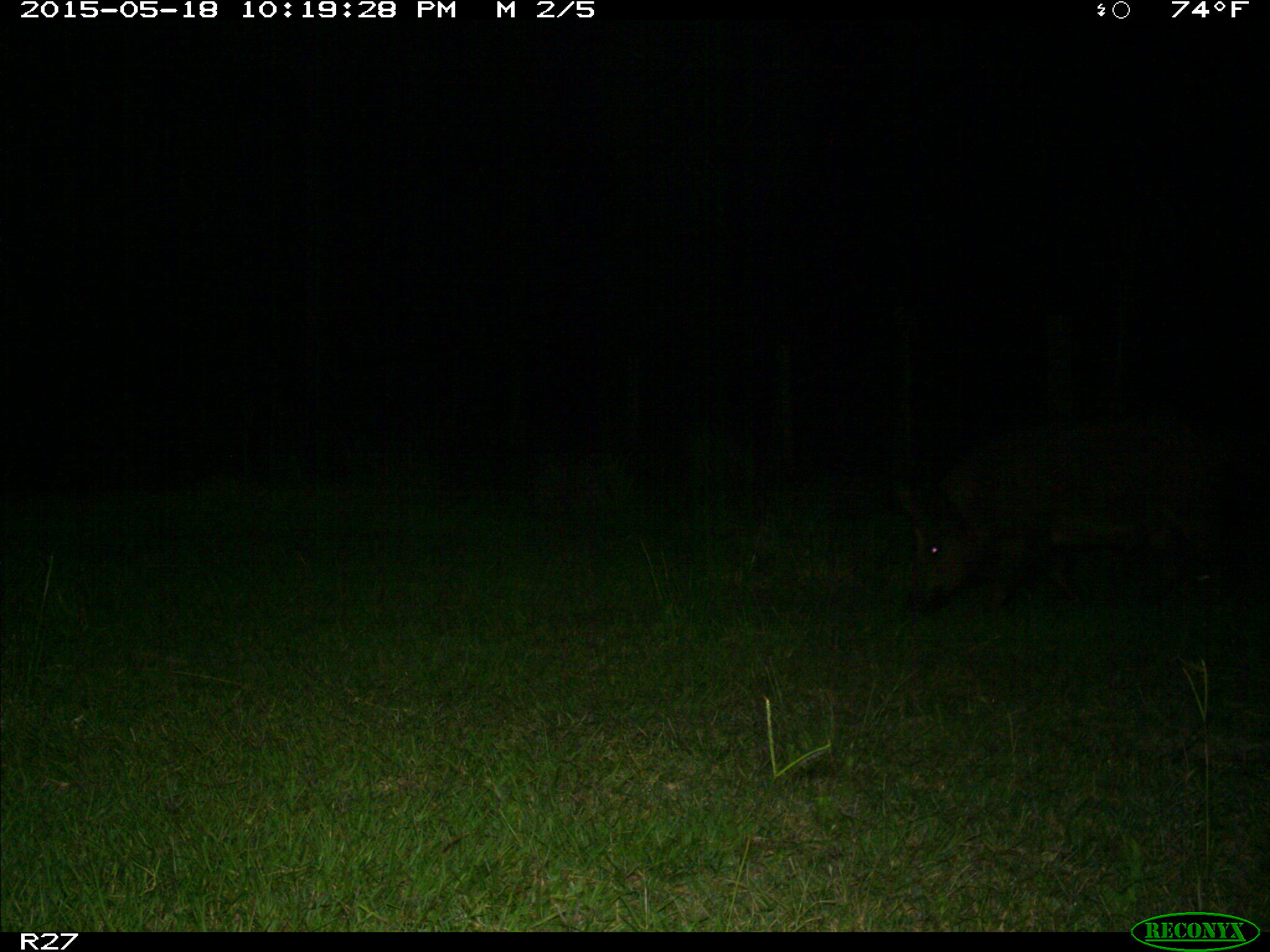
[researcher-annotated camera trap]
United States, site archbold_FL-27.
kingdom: Animalia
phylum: Chordata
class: Mammalia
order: Artiodactyla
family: Suidae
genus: Sus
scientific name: Sus scrofa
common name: wild boar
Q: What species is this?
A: Sus scrofa (wild boar).